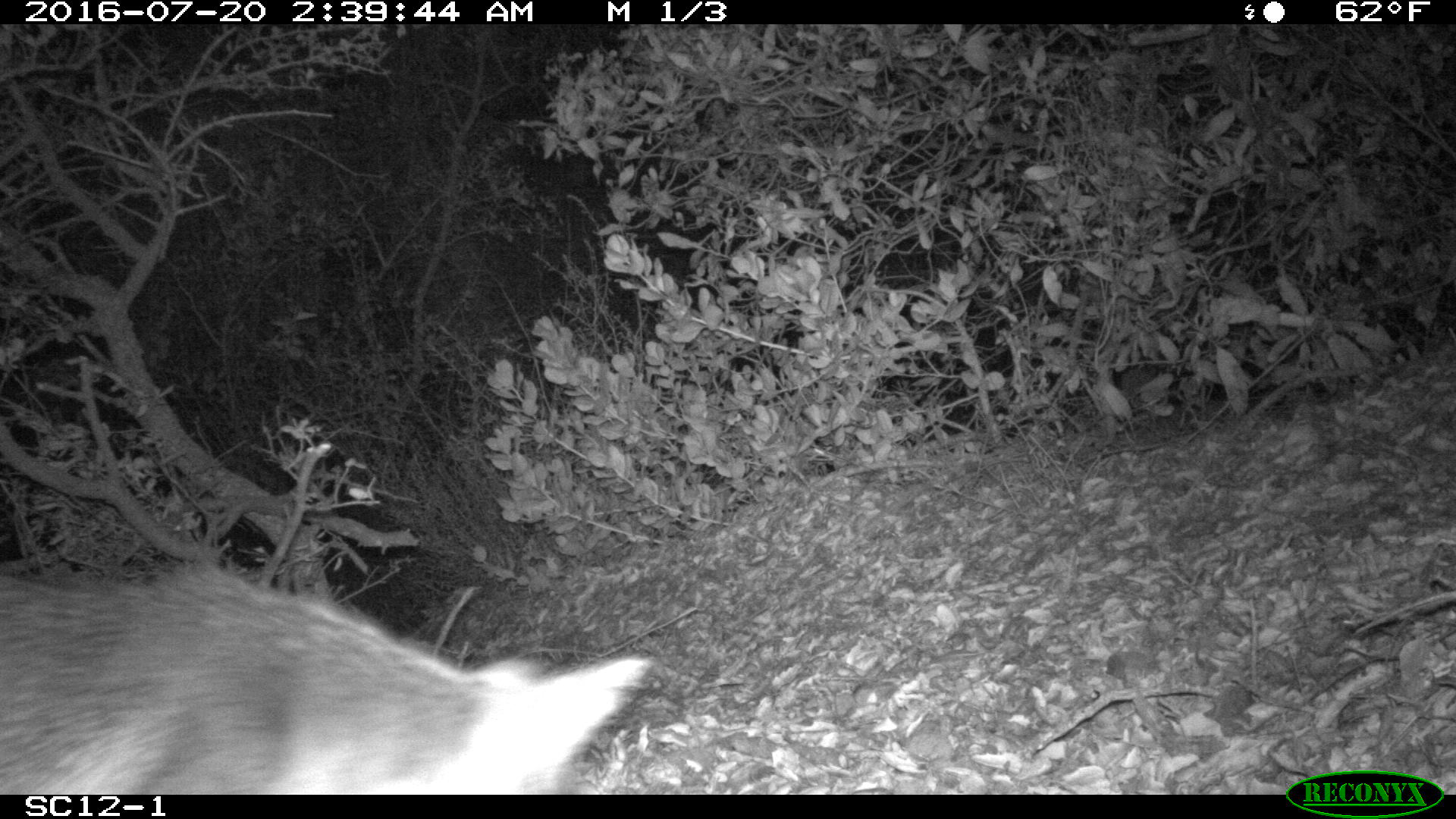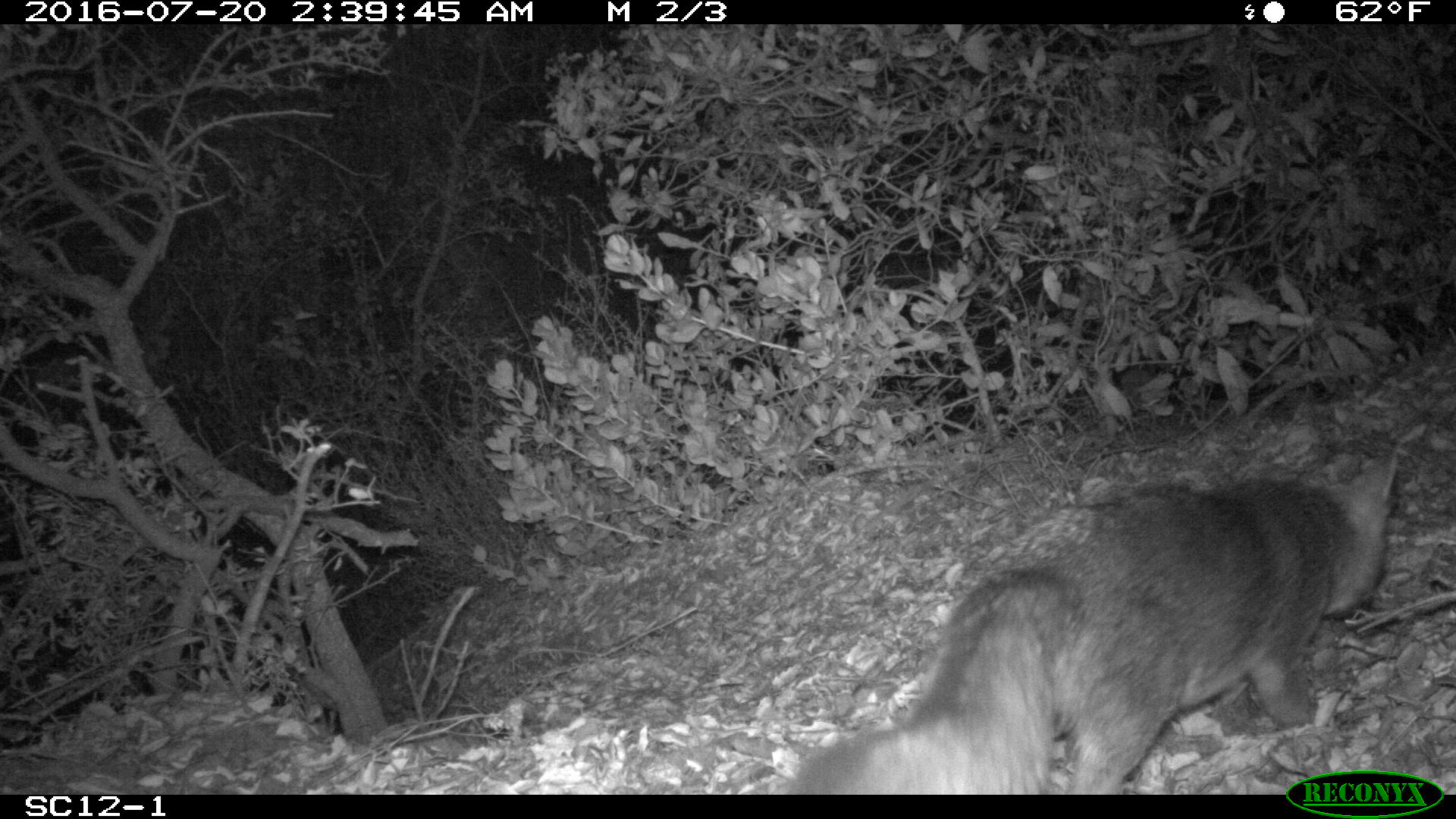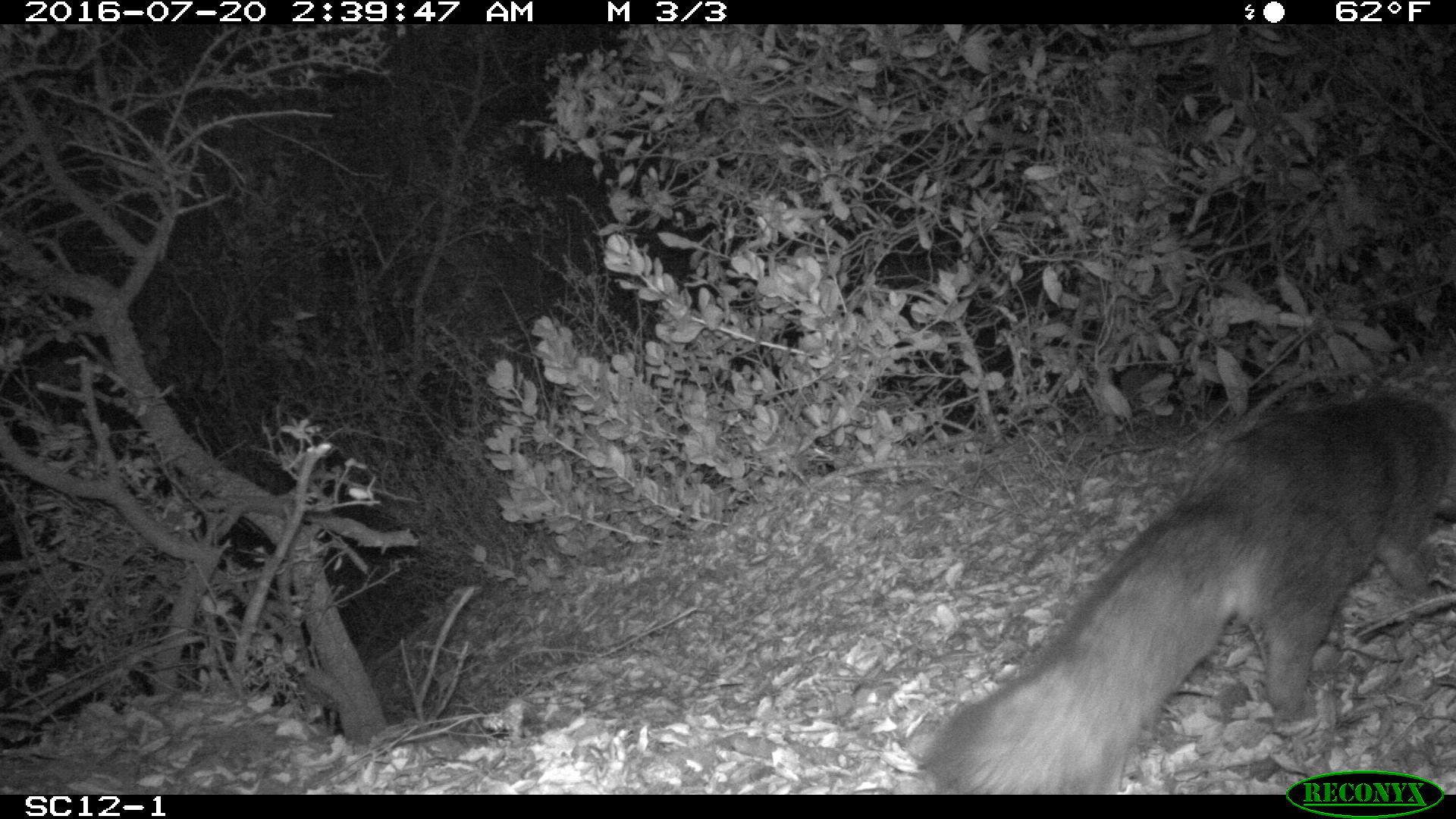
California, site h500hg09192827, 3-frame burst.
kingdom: Animalia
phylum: Chordata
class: Mammalia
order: Carnivora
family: Canidae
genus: Urocyon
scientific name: Urocyon littoralis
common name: island fox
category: fox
Fox (island fox) (Urocyon littoralis).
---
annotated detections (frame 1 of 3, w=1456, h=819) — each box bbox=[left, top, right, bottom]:
fox: bbox=[0, 554, 659, 794]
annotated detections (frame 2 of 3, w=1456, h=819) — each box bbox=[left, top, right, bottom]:
fox: bbox=[788, 448, 1397, 794]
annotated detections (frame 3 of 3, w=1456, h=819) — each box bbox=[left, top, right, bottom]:
fox: bbox=[918, 384, 1455, 792]